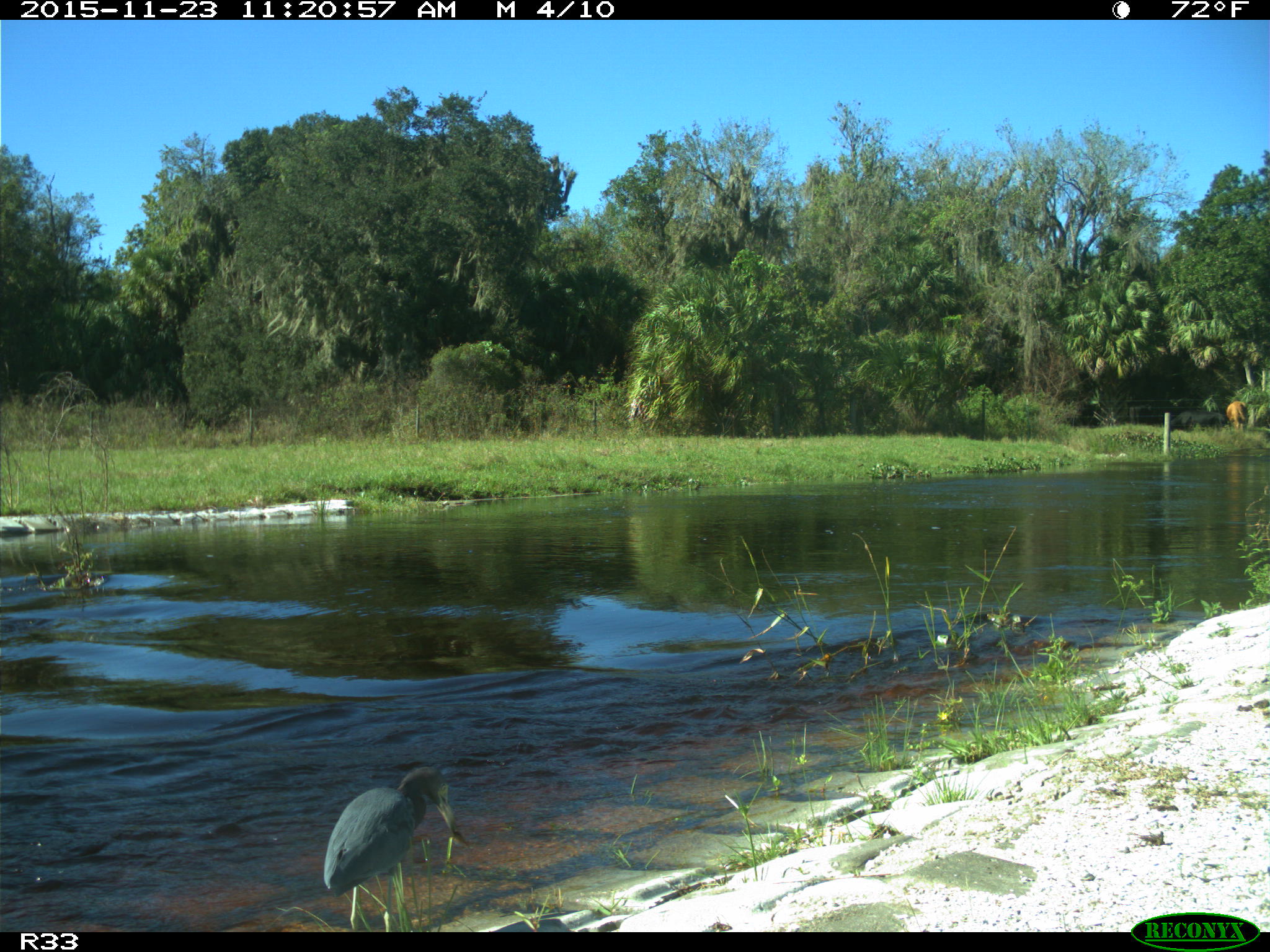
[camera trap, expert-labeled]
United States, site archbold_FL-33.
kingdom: Animalia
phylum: Chordata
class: Aves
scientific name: Aves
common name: birds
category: unidentified bird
Unidentified bird (birds) (Aves).